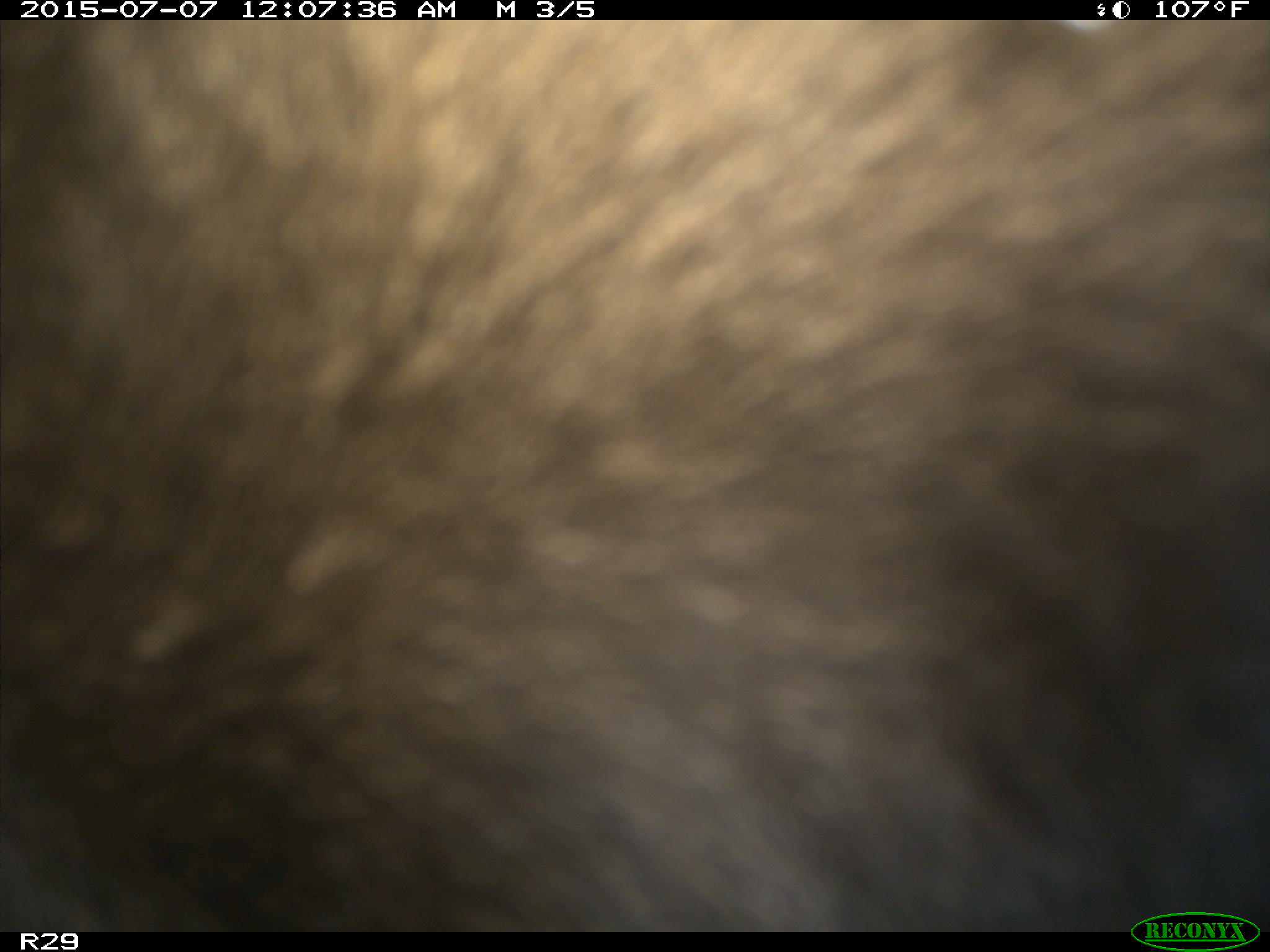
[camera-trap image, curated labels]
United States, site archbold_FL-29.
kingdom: Animalia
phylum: Chordata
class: Mammalia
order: Artiodactyla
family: Bovidae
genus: Bos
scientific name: Bos taurus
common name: domestic cow